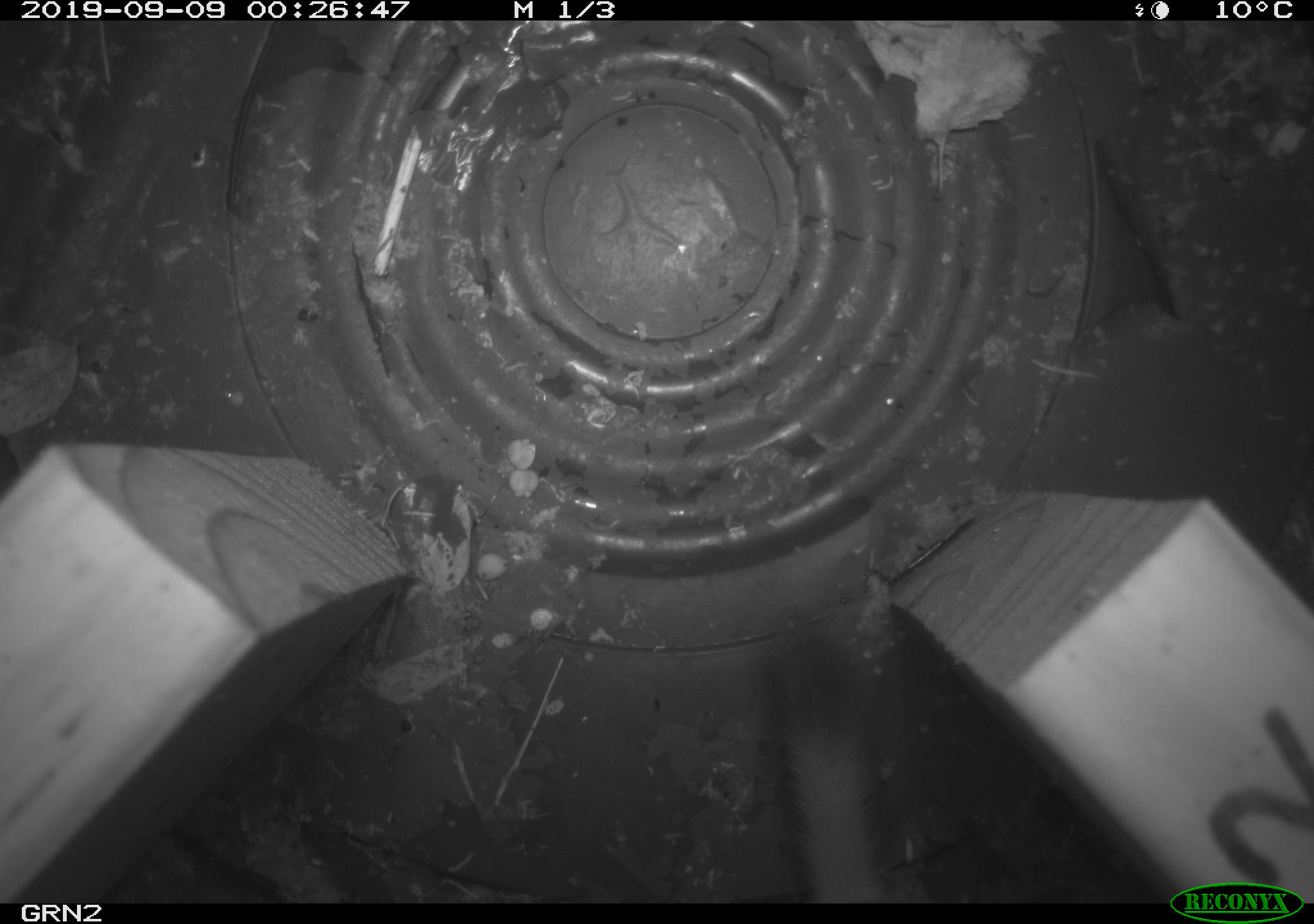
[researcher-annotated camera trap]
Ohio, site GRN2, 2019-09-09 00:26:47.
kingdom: Animalia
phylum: Chordata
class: Mammalia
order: Carnivora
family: Mustelidae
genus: Neogale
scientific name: Neogale frenata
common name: long-tailed weasel